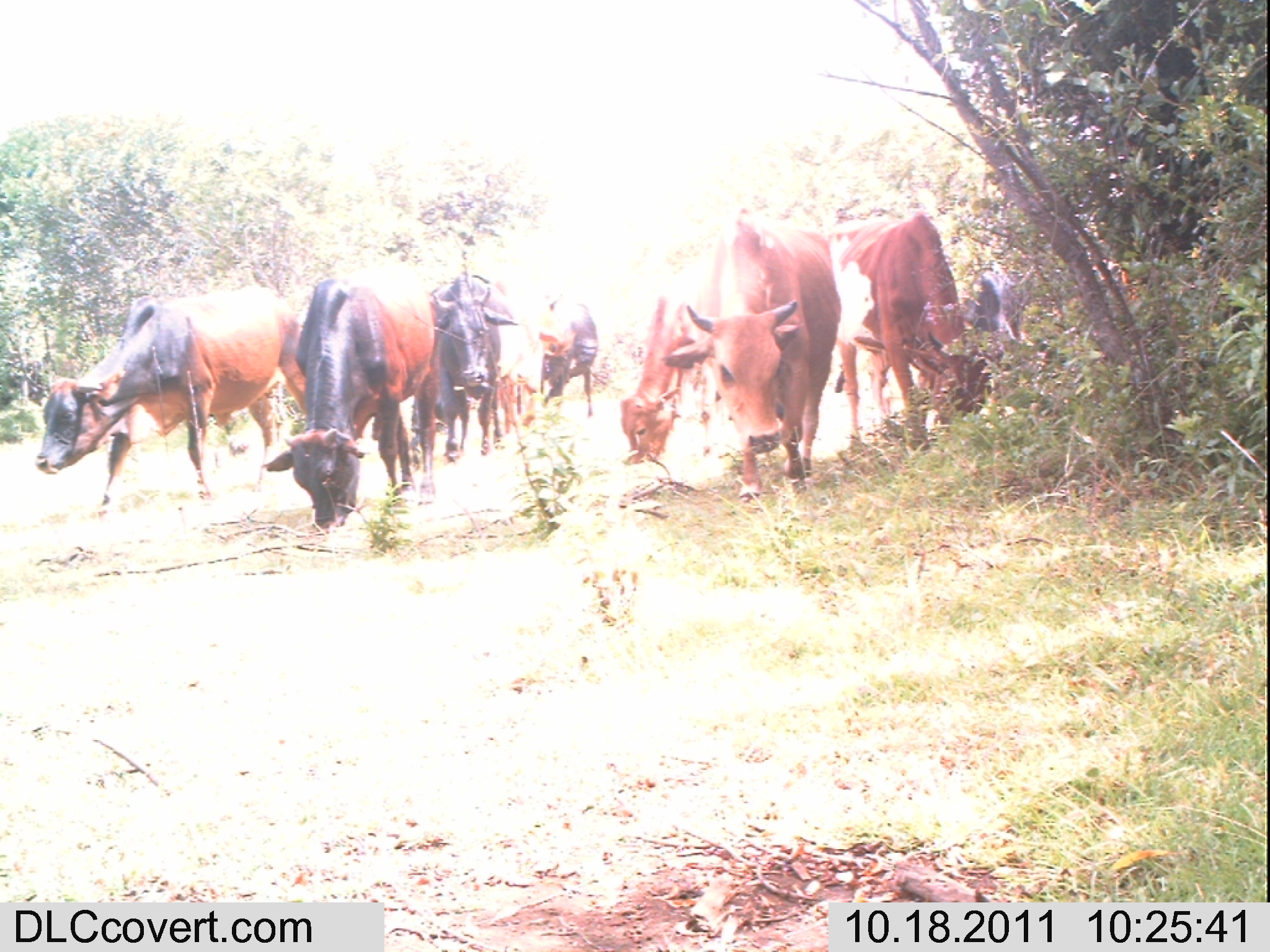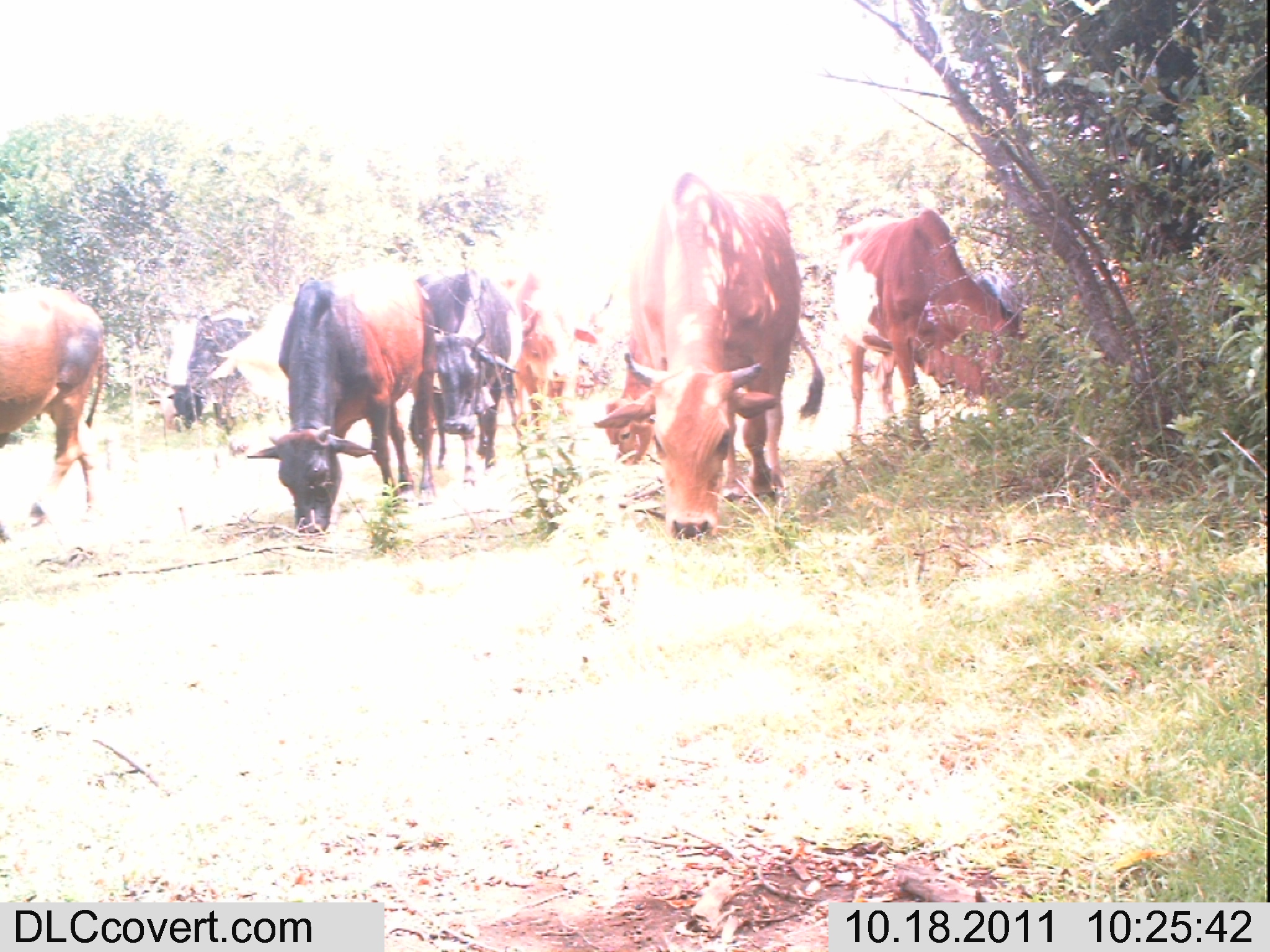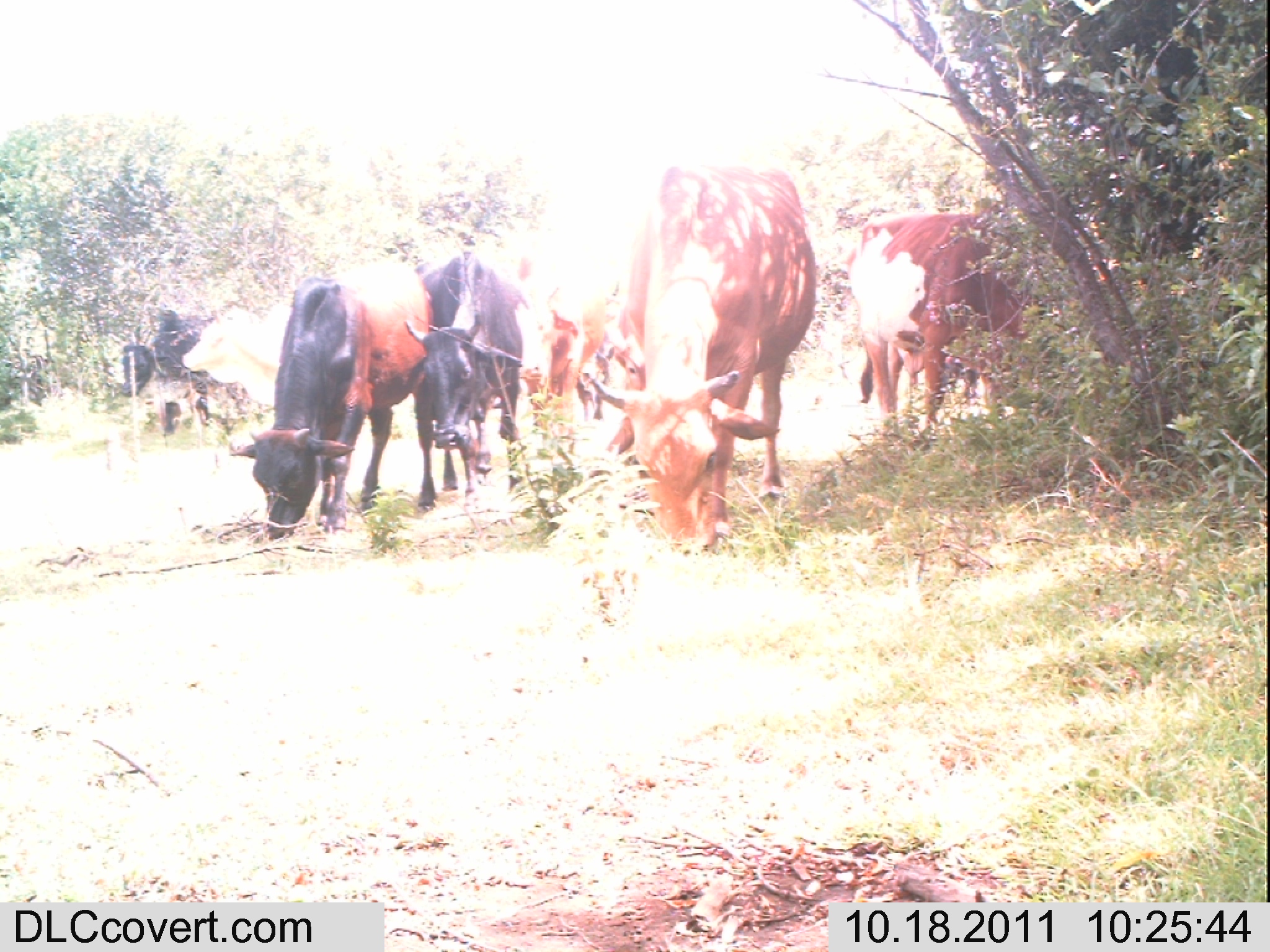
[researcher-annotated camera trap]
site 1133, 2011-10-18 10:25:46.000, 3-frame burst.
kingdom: Animalia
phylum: Chordata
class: Mammalia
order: Artiodactyla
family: Bovidae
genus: Bos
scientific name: Bos taurus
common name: domestic cattle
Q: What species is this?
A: Bos taurus (domestic cattle).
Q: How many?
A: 8.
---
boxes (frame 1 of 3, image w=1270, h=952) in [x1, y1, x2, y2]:
bos taurus: [33, 285, 307, 517]; [659, 207, 842, 503]; [260, 262, 441, 535]; [829, 210, 1008, 456]; [609, 251, 718, 464]; [427, 270, 527, 464]; [496, 279, 565, 438]; [956, 262, 1041, 356]; [538, 288, 599, 418]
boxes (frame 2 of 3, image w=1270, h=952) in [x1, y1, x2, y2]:
bos taurus: [592, 171, 825, 542]; [833, 207, 1053, 456]; [243, 259, 440, 536]; [210, 296, 419, 469]; [0, 286, 105, 544]; [413, 270, 524, 490]; [497, 269, 615, 458]; [150, 307, 260, 428]; [160, 314, 268, 433]; [603, 324, 659, 466]